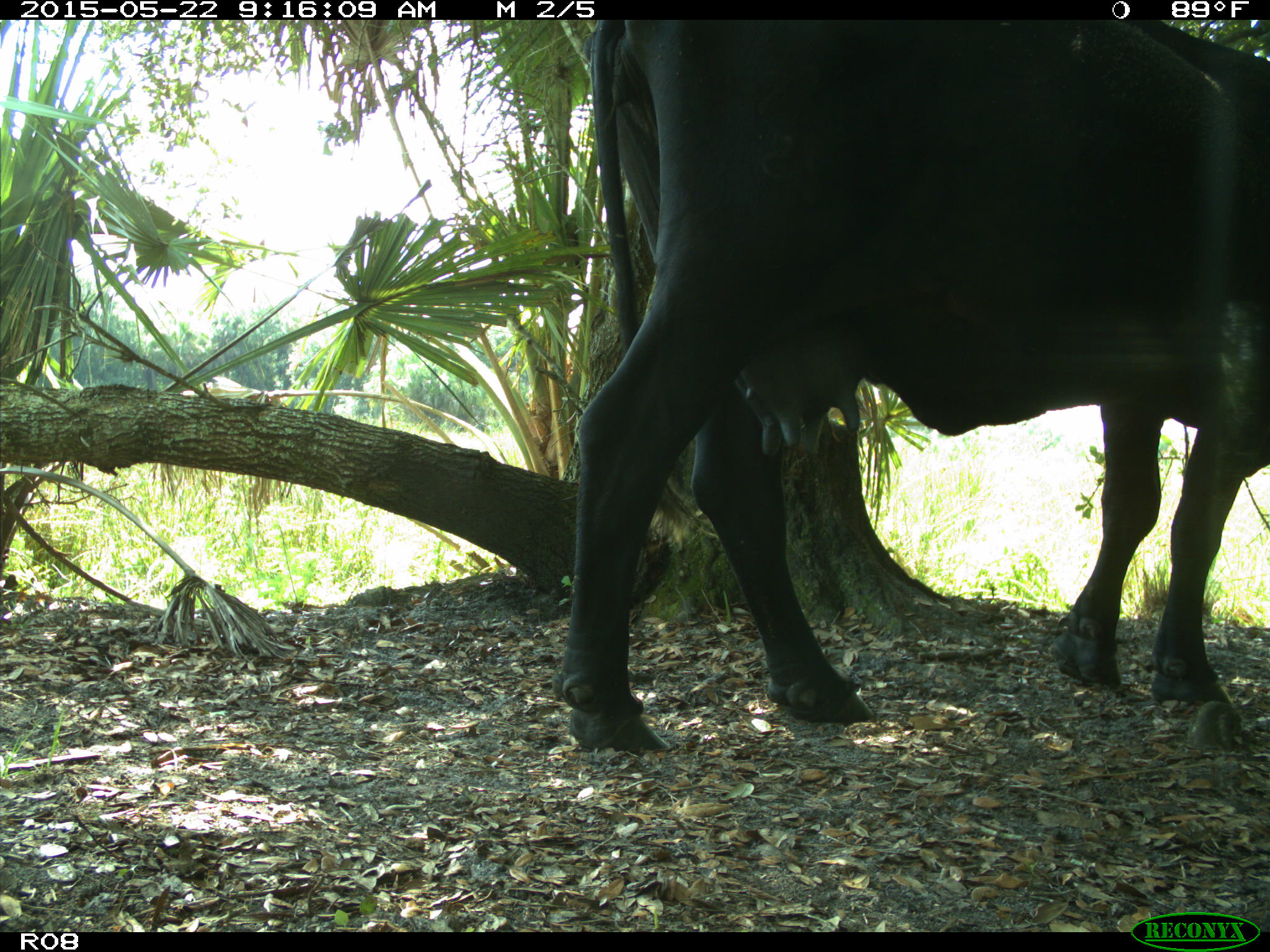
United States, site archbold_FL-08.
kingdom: Animalia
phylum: Chordata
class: Mammalia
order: Artiodactyla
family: Bovidae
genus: Bos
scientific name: Bos taurus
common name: domestic cow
Bos taurus (domestic cow).